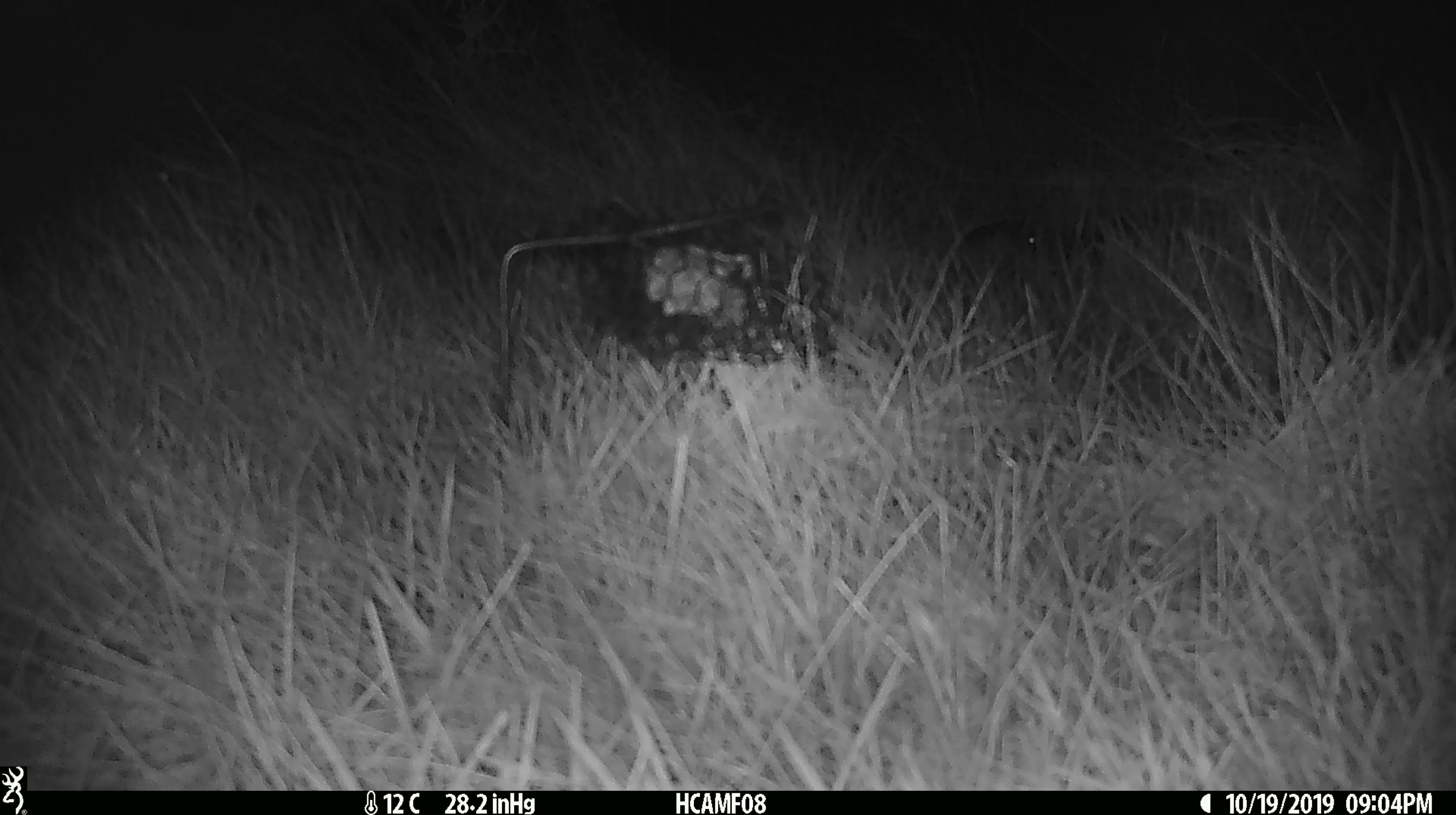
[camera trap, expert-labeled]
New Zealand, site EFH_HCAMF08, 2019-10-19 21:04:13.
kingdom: Animalia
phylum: Chordata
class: Mammalia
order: Rodentia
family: Muridae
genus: Mus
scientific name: Mus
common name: mouse